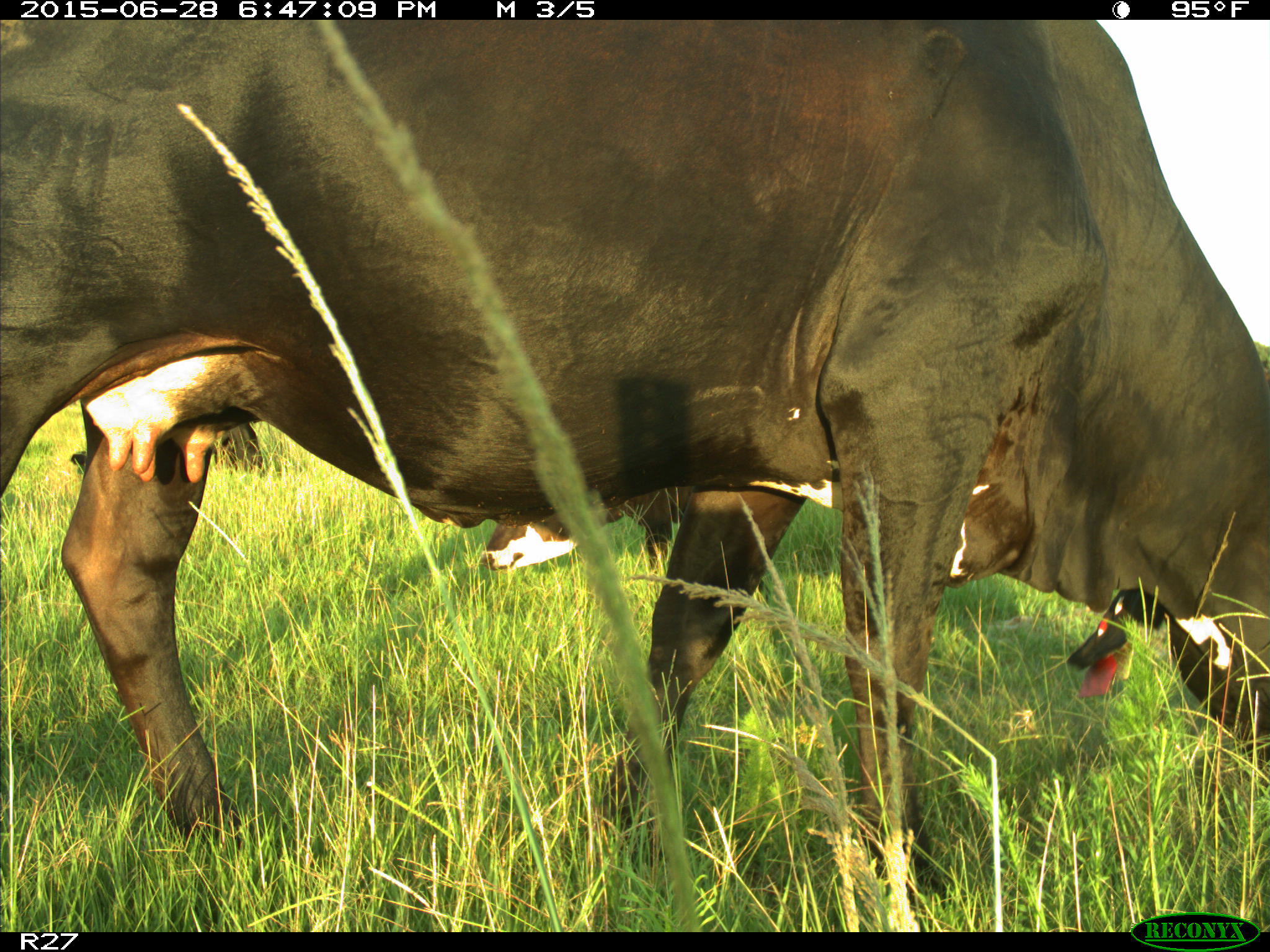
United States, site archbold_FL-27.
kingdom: Animalia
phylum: Chordata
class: Mammalia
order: Artiodactyla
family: Bovidae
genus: Bos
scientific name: Bos taurus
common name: domestic cow